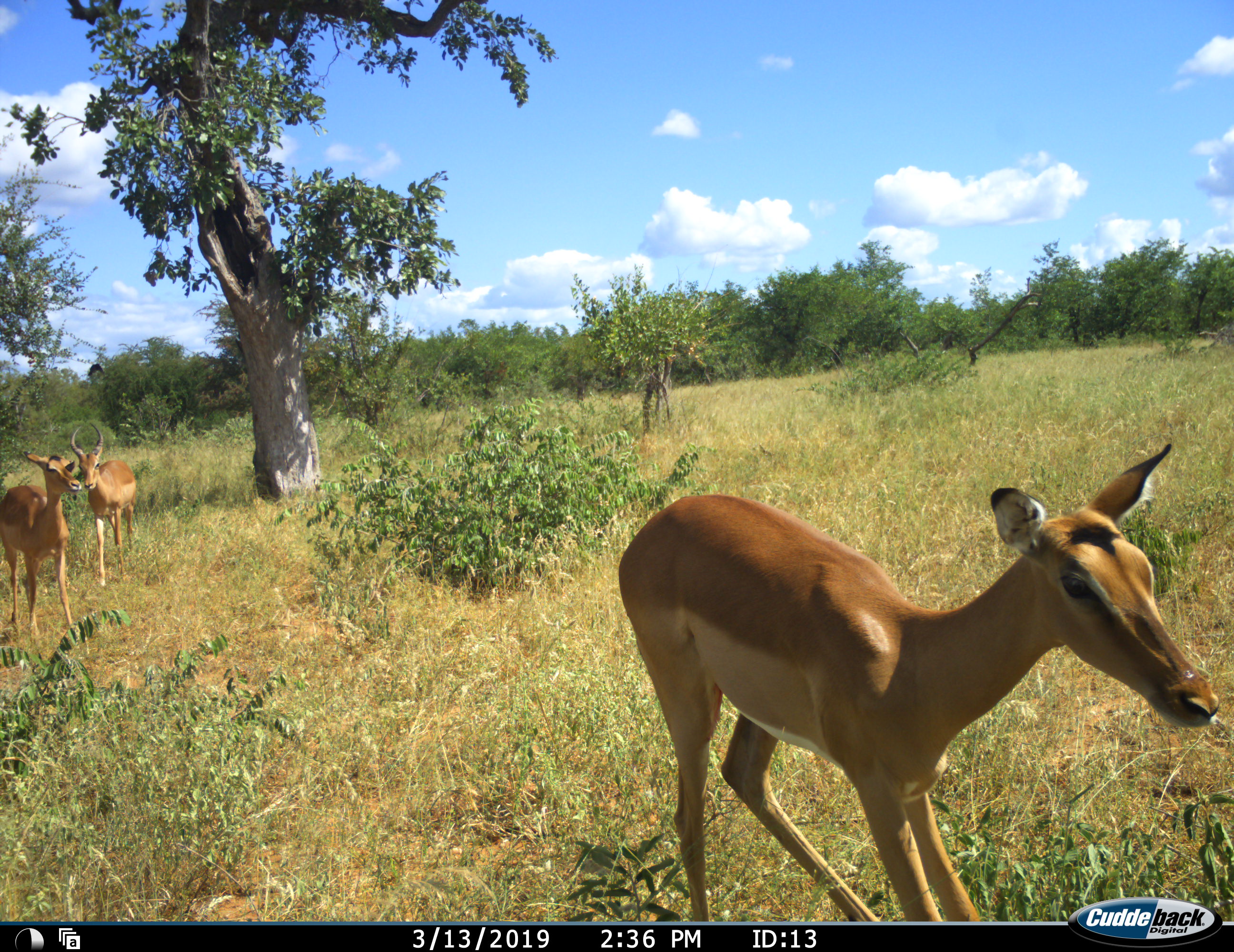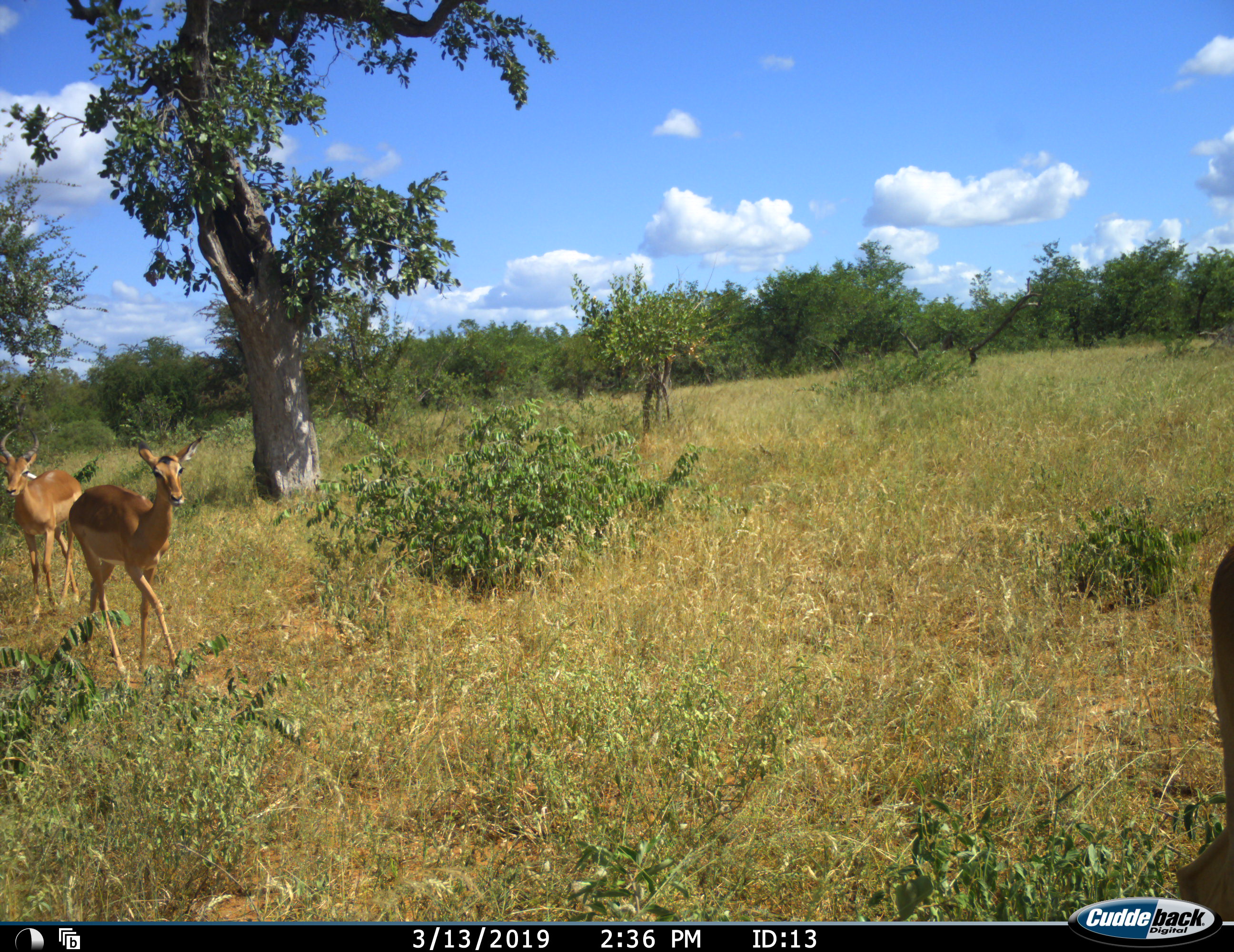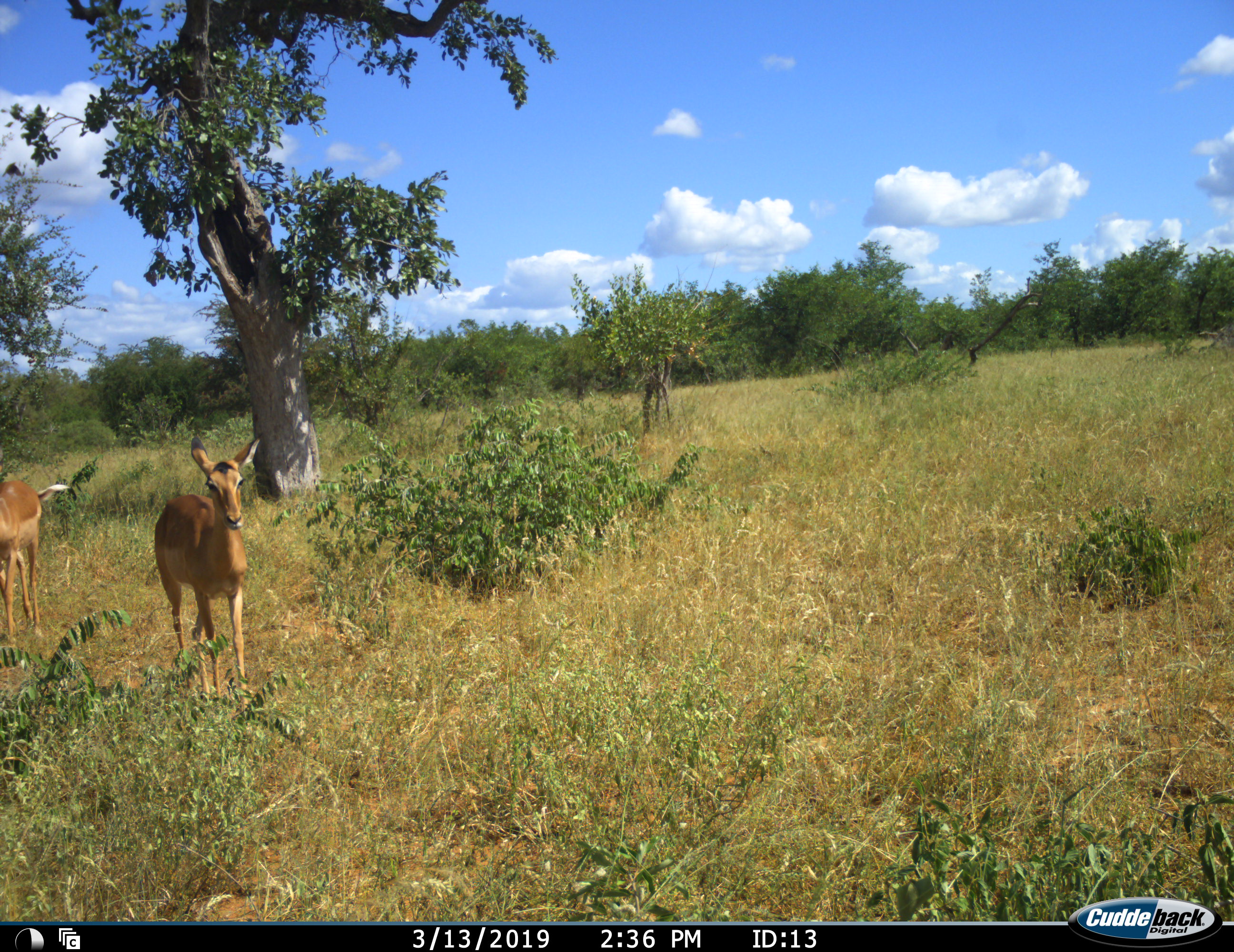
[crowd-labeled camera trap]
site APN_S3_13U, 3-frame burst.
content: unidentified animal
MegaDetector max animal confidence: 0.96